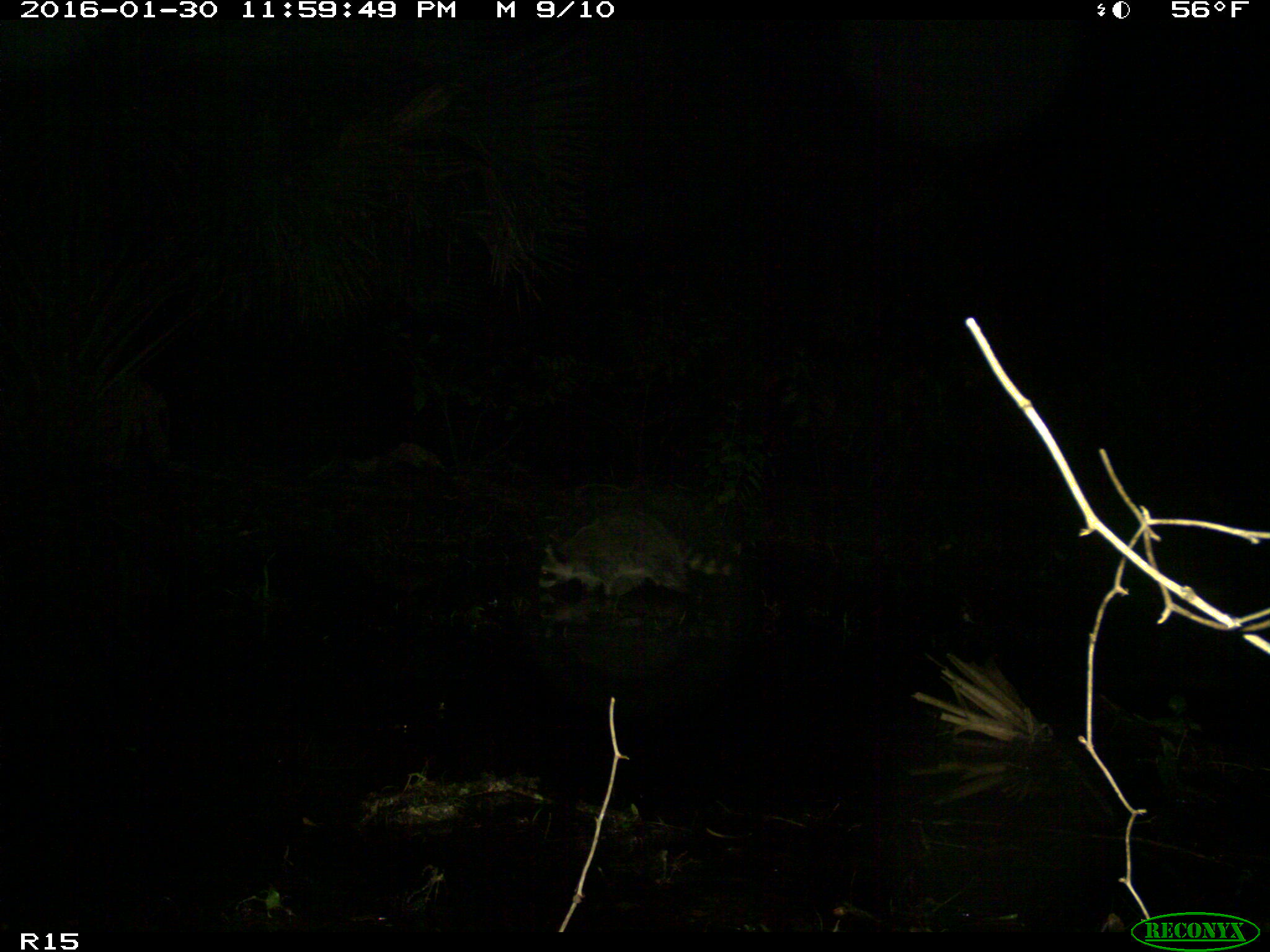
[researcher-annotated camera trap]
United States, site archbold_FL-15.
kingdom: Animalia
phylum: Chordata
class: Mammalia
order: Carnivora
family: Procyonidae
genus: Procyon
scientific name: Procyon lotor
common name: common raccoon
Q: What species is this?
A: Procyon lotor (common raccoon).